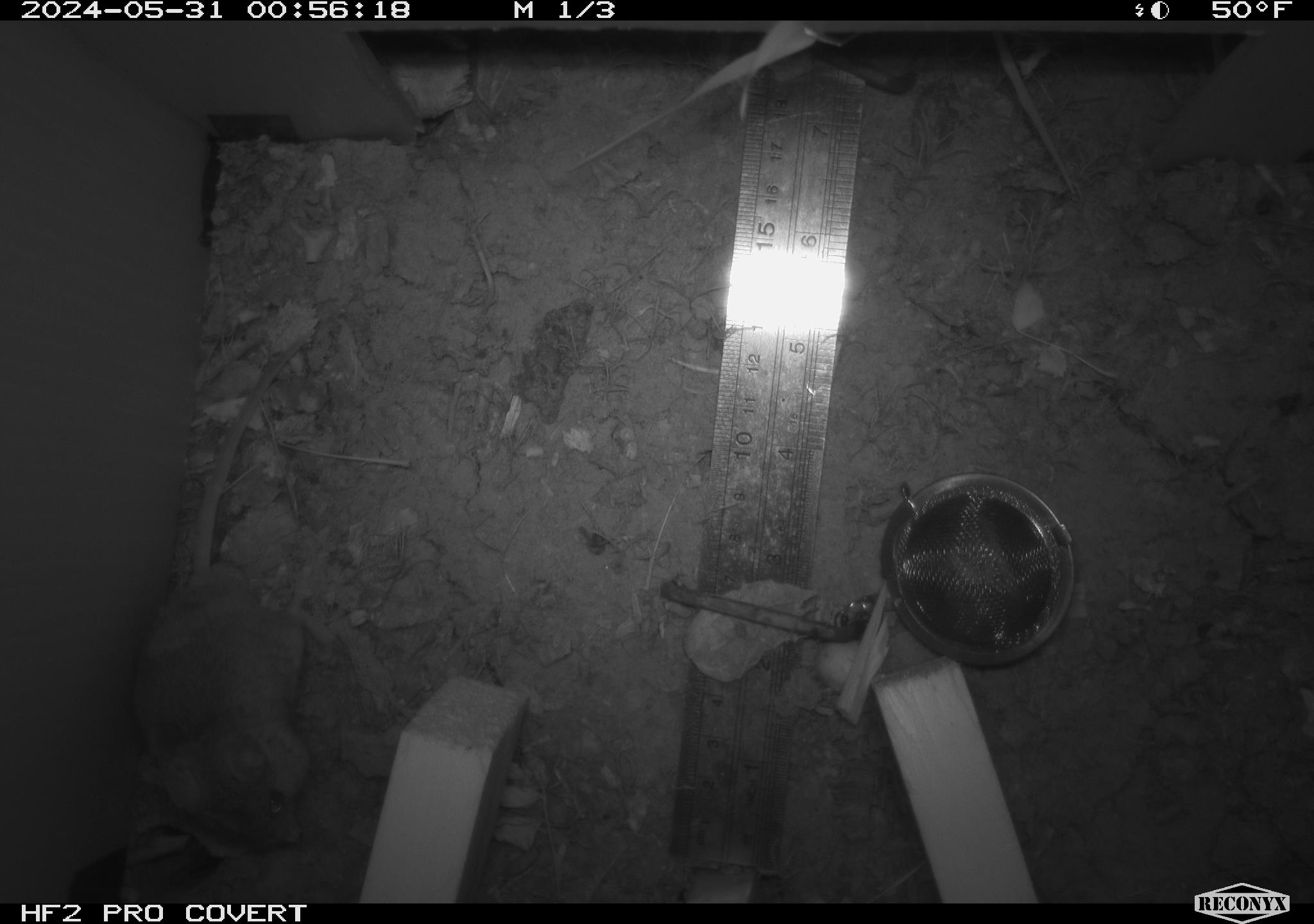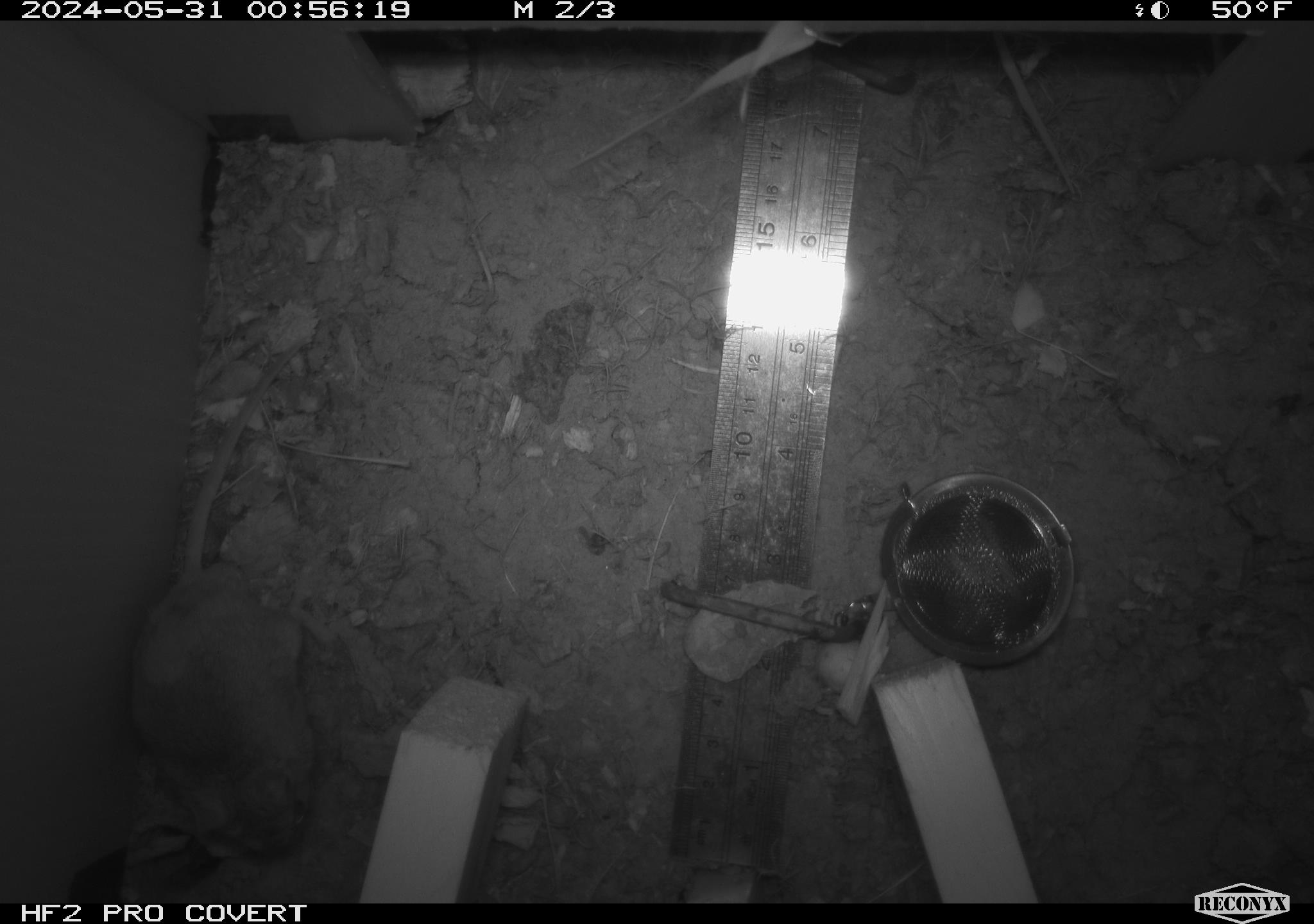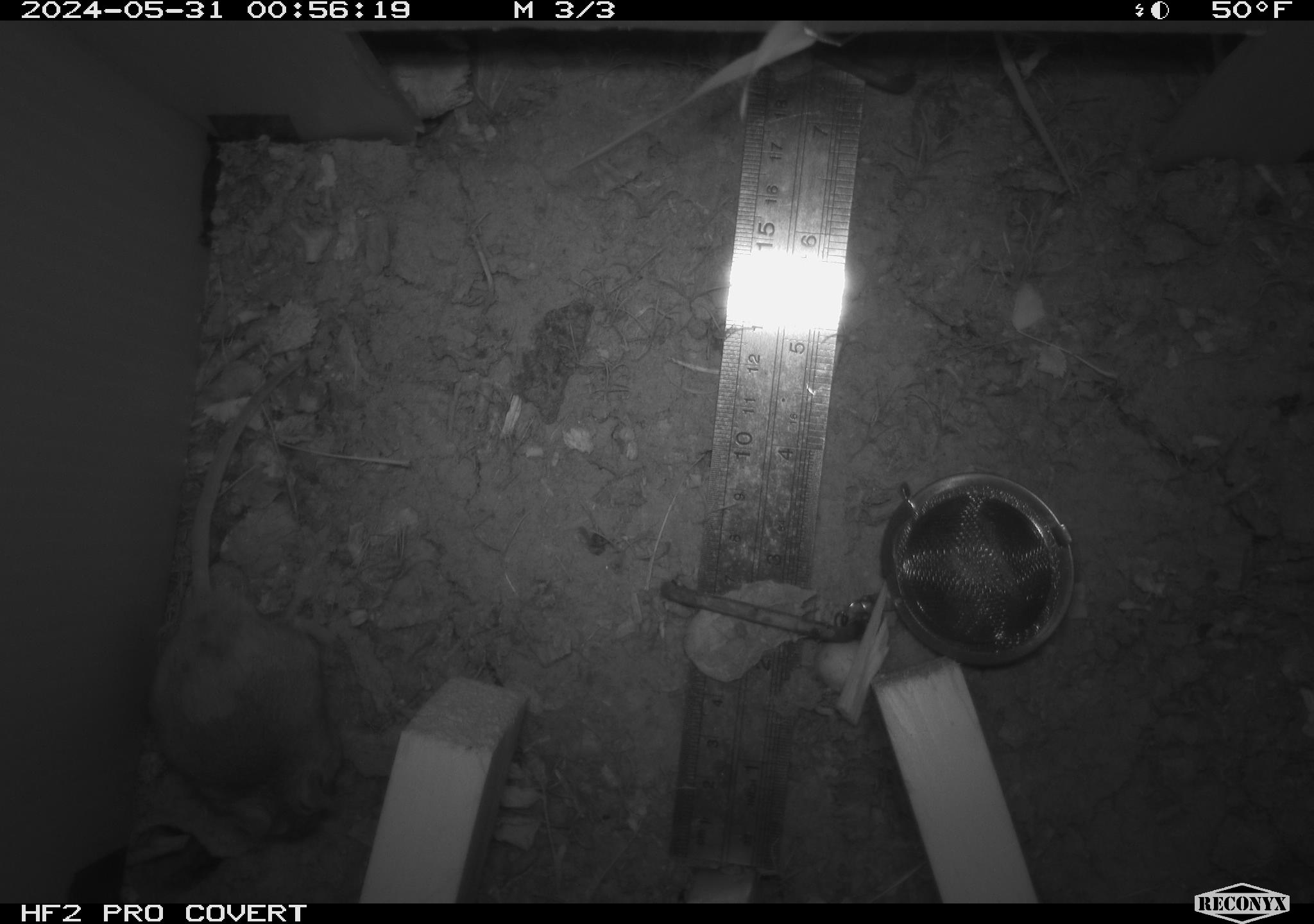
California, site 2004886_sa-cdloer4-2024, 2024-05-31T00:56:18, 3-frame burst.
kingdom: Animalia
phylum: Chordata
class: Mammalia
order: Rodentia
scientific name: Rodentia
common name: mouse species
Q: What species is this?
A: Mouse species (Rodentia).